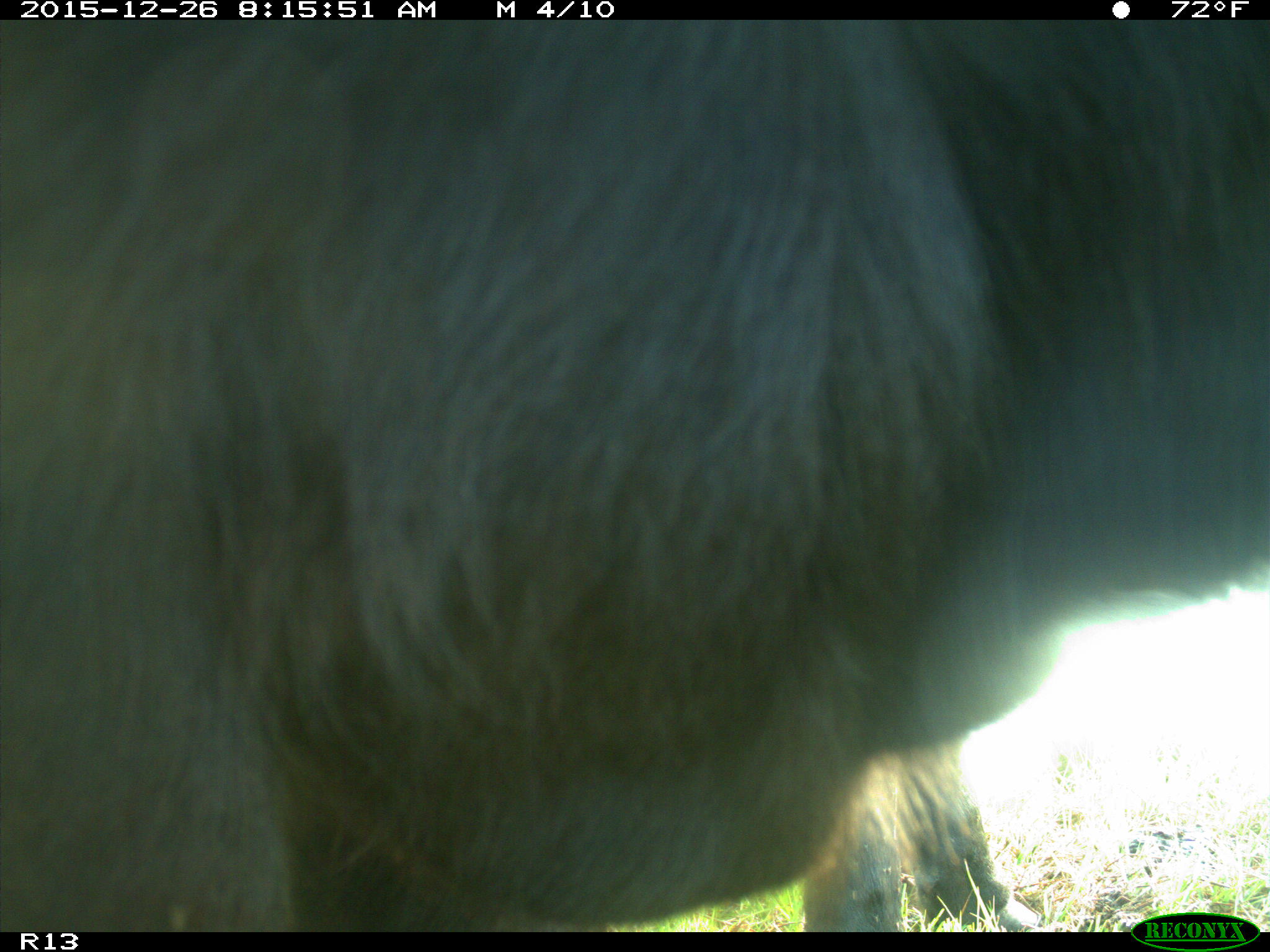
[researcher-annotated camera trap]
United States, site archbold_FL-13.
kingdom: Animalia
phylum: Chordata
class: Mammalia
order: Artiodactyla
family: Bovidae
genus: Bos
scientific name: Bos taurus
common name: domestic cow